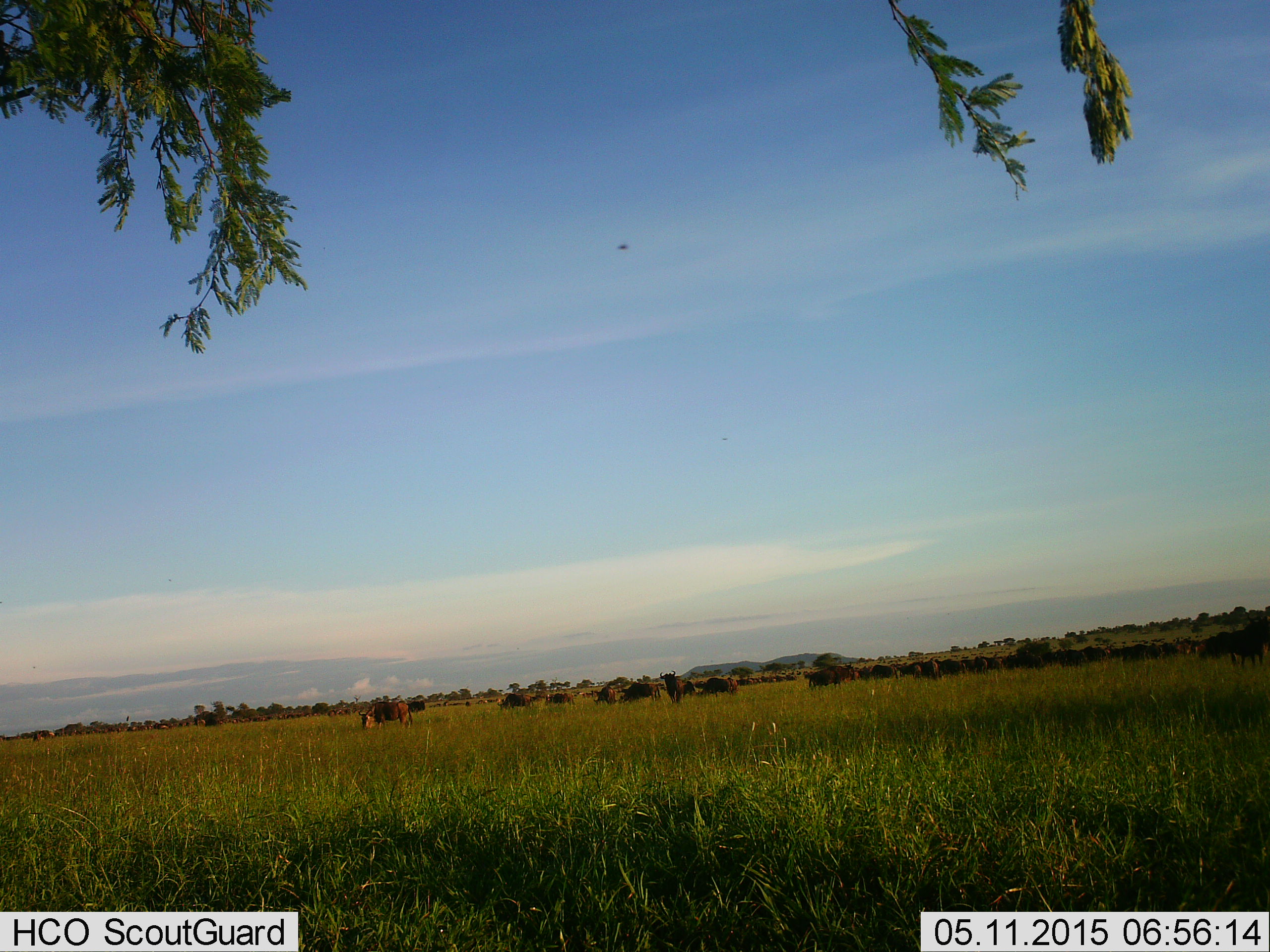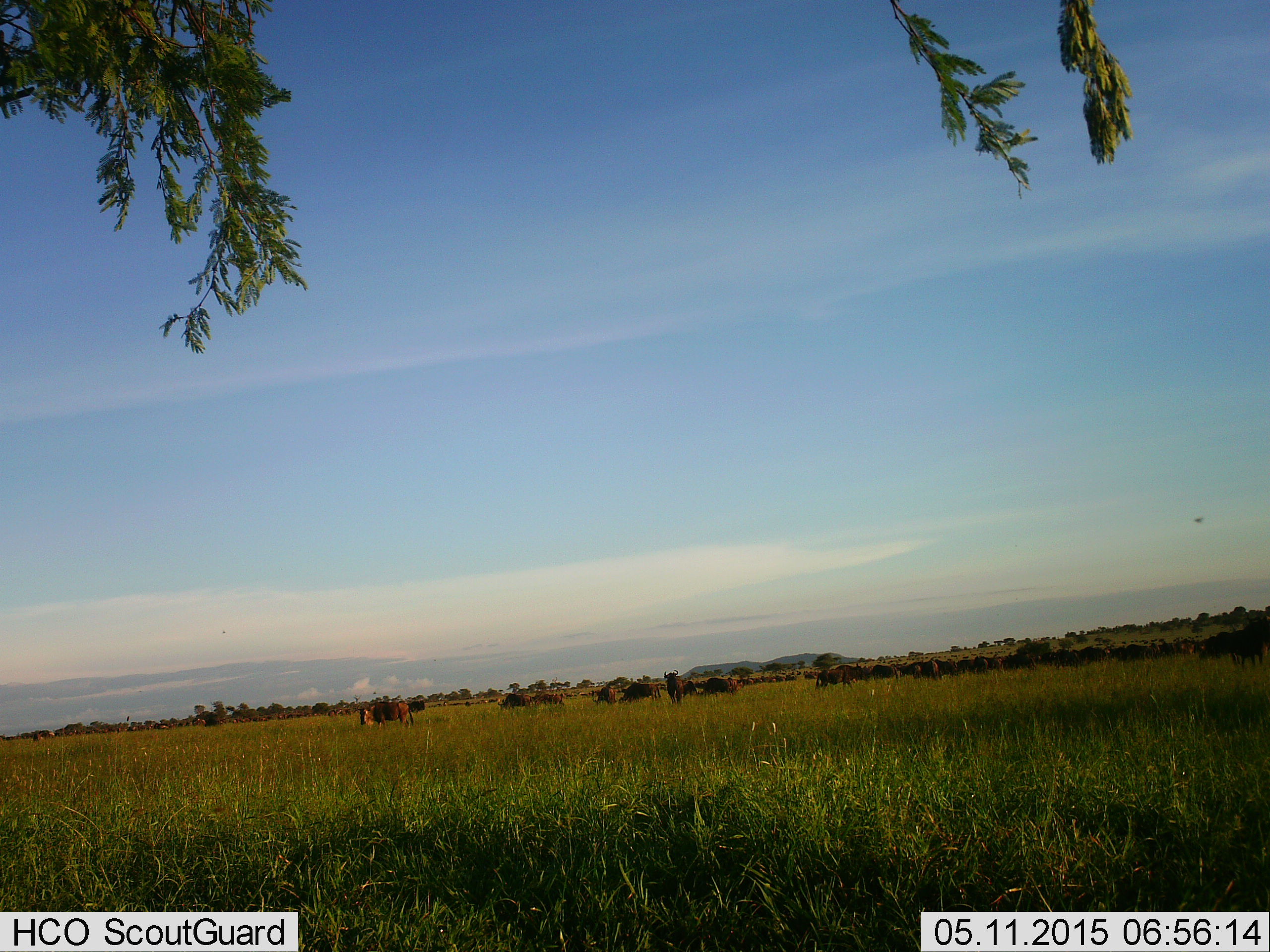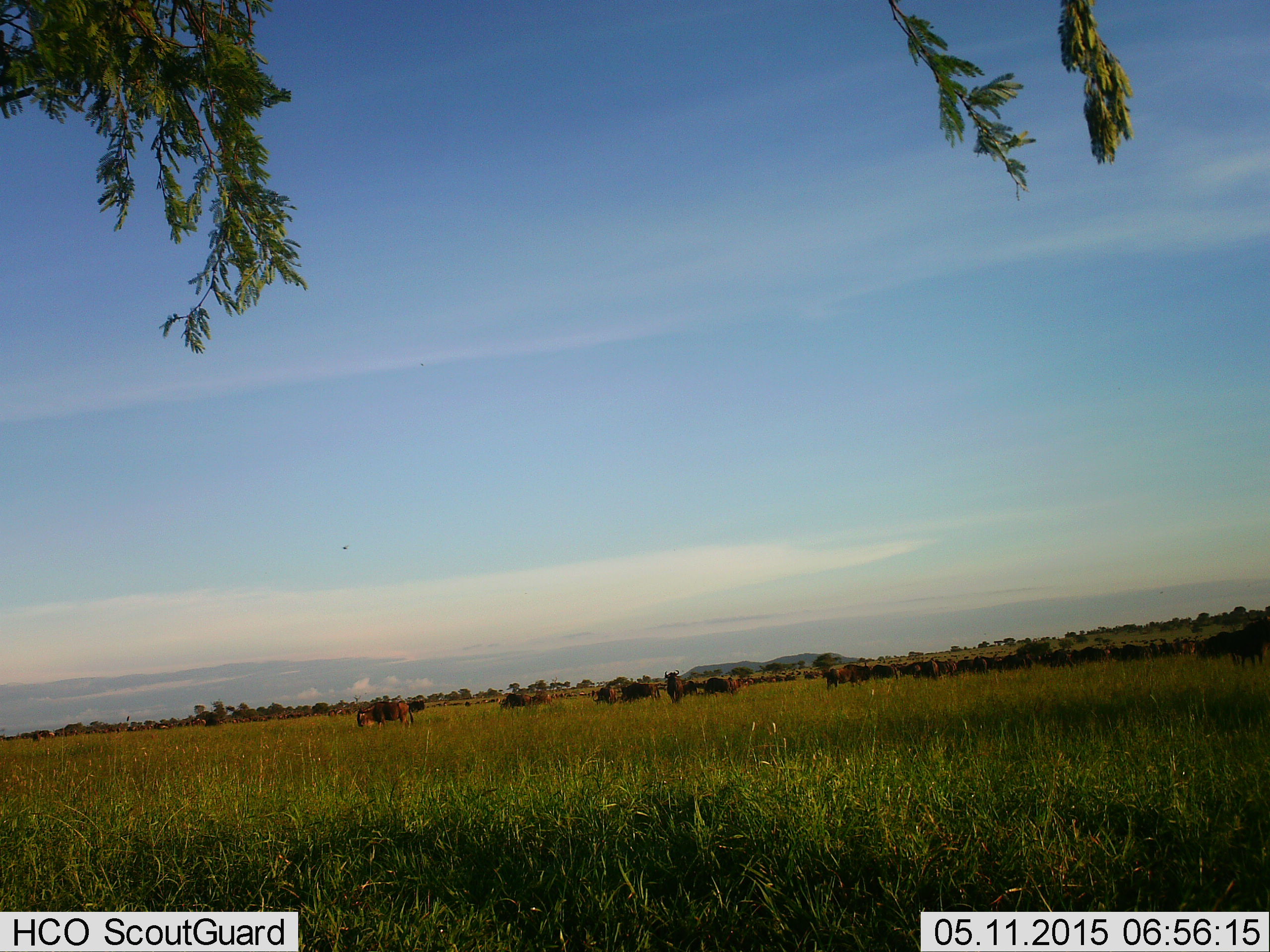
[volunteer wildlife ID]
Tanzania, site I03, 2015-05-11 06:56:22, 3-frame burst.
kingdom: Animalia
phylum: Chordata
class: Mammalia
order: Artiodactyla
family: Bovidae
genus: Connochaetes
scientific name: Connochaetes taurinus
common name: blue wildebeest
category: wildebeest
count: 11-50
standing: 55%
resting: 0%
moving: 73%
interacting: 0%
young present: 0%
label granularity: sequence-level